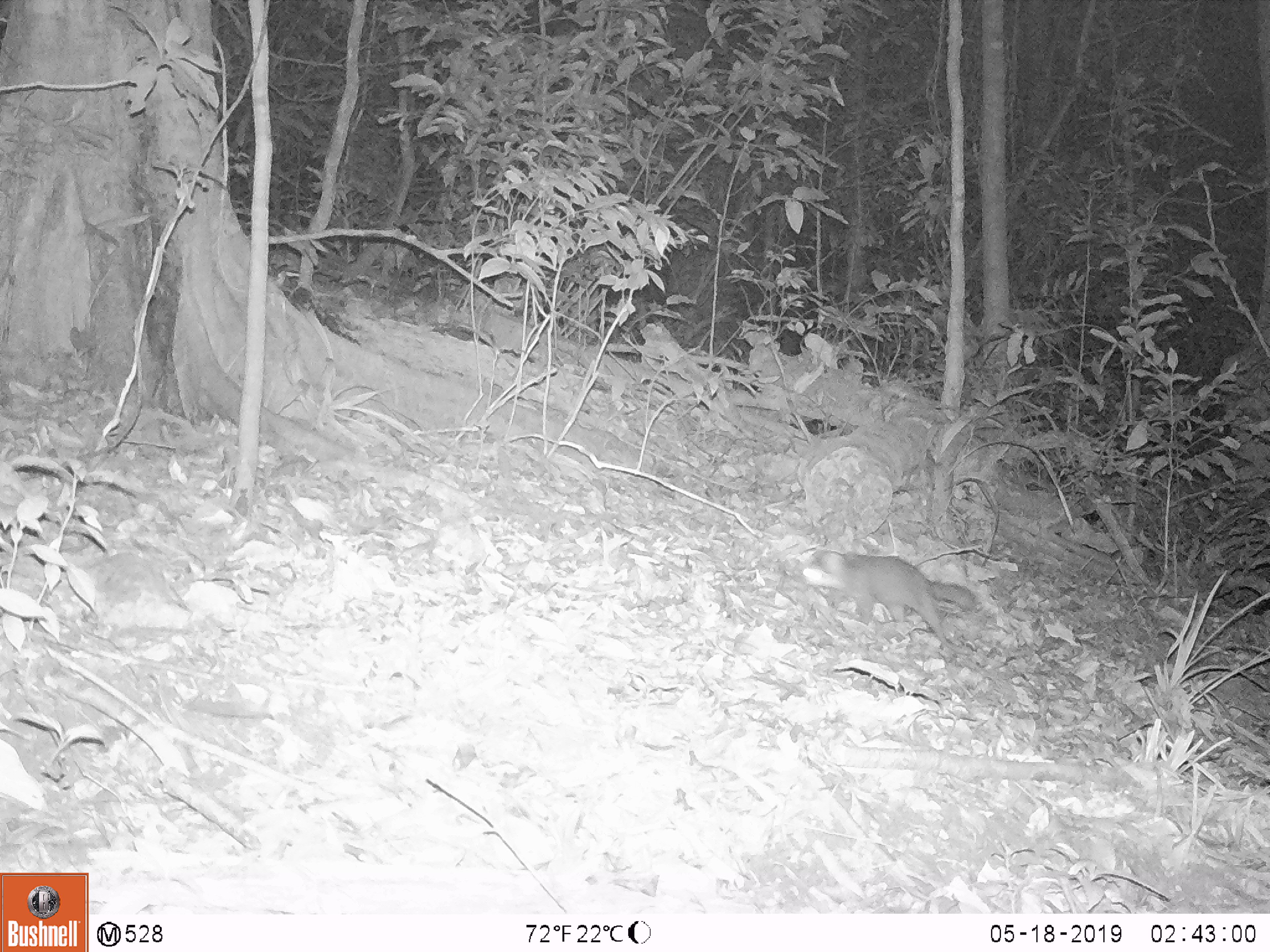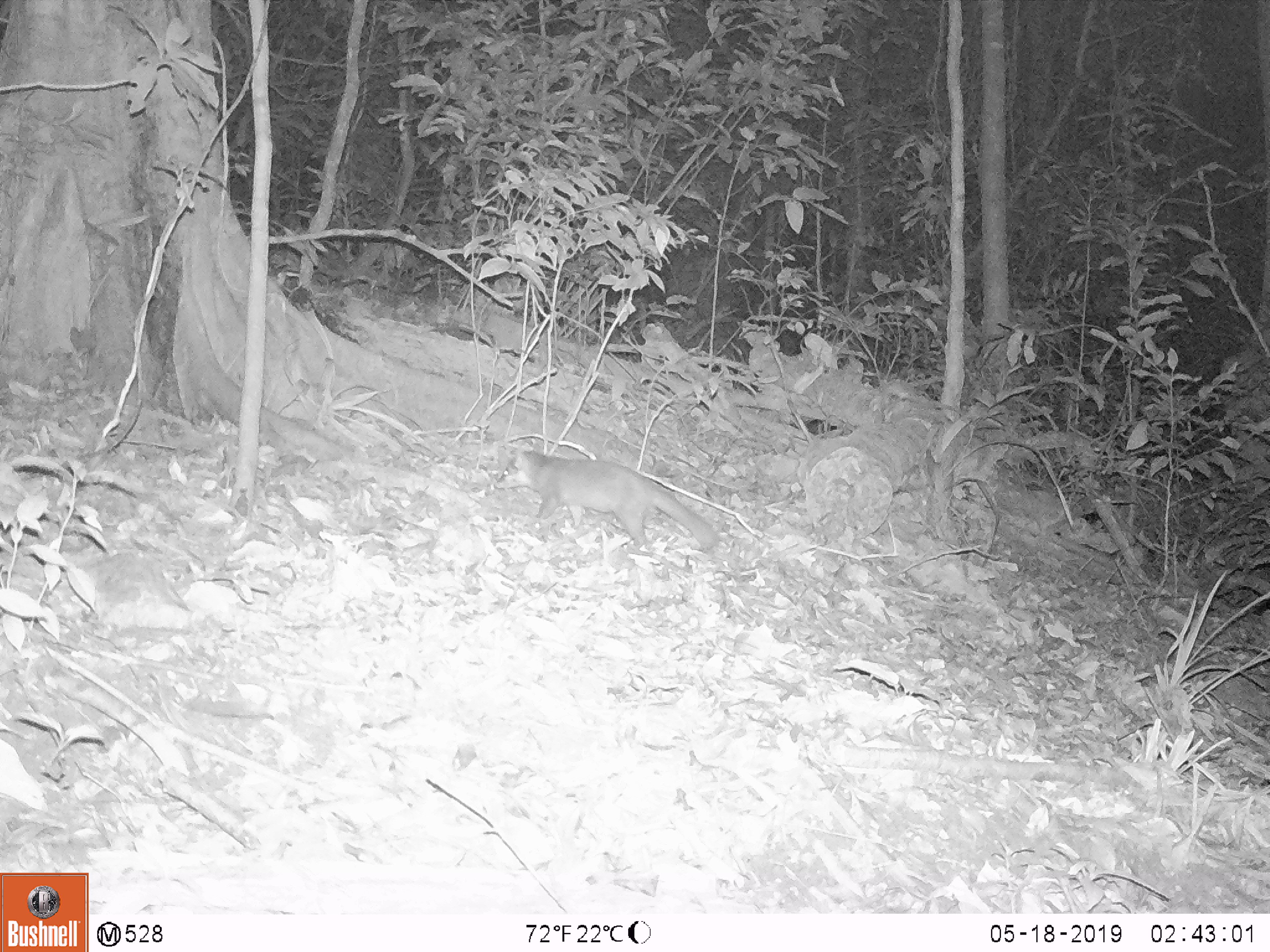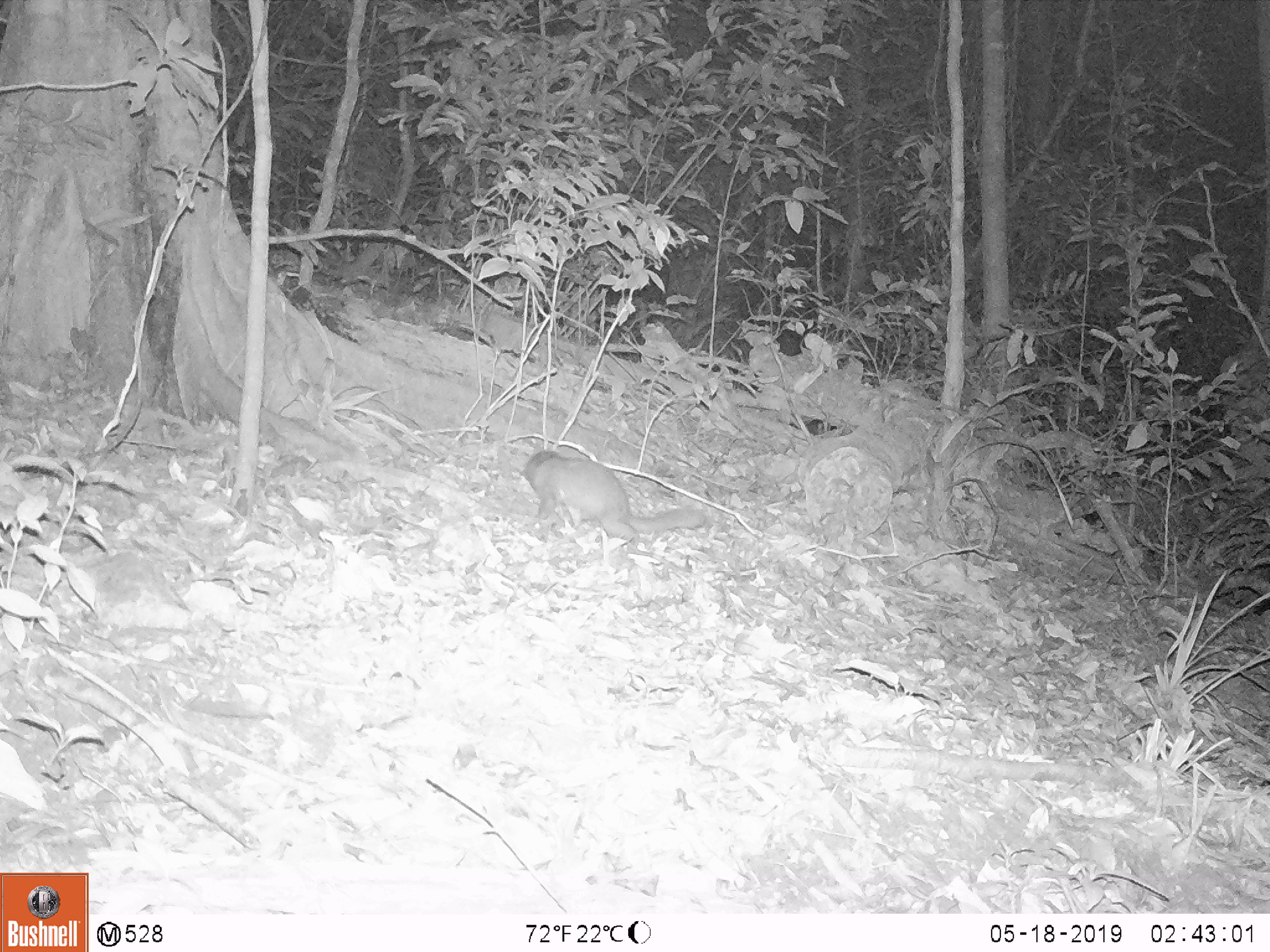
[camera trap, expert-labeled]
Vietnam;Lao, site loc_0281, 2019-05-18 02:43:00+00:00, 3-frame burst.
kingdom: Animalia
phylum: Chordata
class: Mammalia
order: Carnivora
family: Mustelidae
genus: Melogale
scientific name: Melogale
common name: ferret badger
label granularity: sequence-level